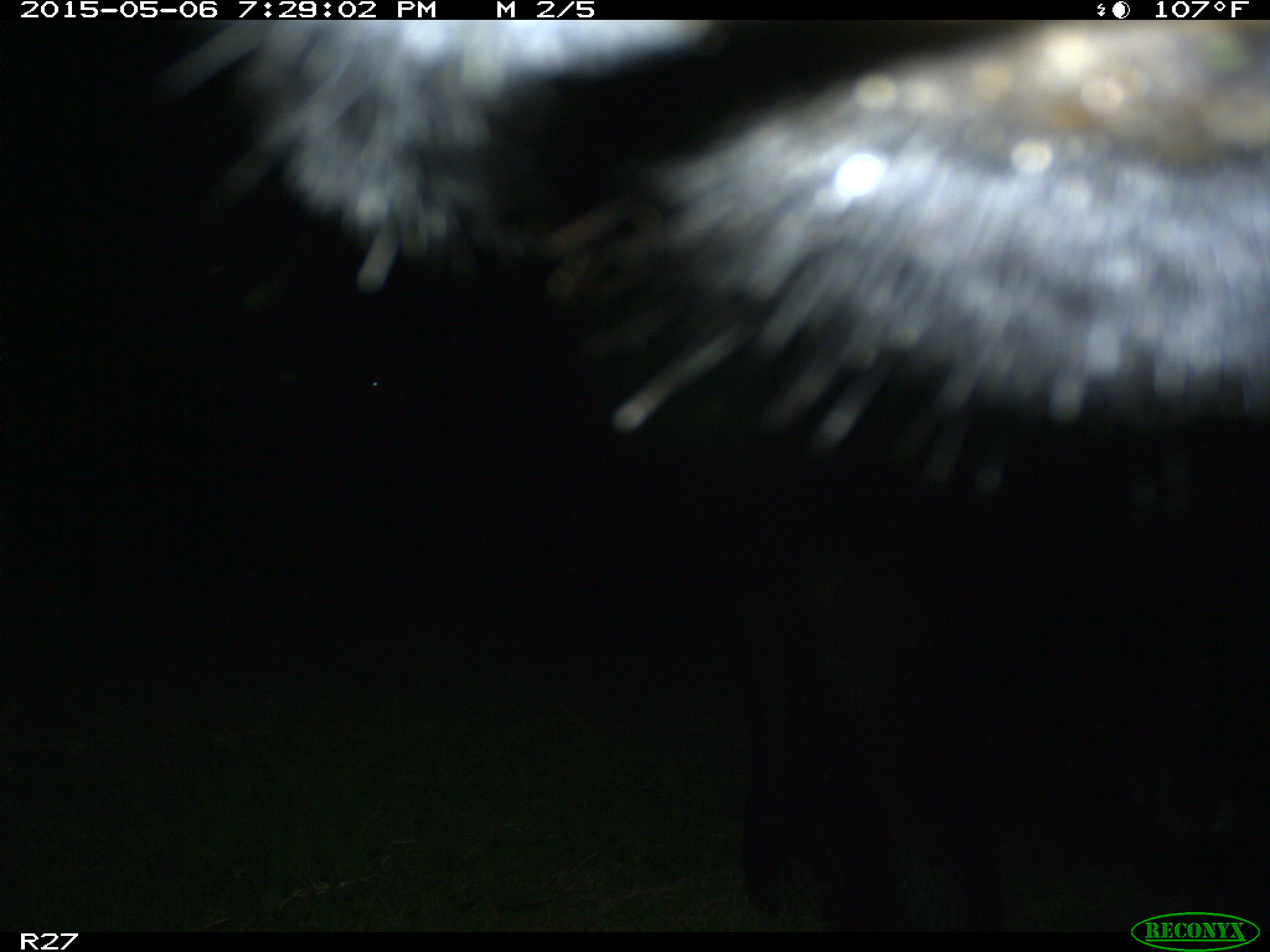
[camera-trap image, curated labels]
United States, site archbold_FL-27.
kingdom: Animalia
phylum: Chordata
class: Mammalia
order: Artiodactyla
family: Bovidae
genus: Bos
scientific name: Bos taurus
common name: domestic cow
Bos taurus (domestic cow).